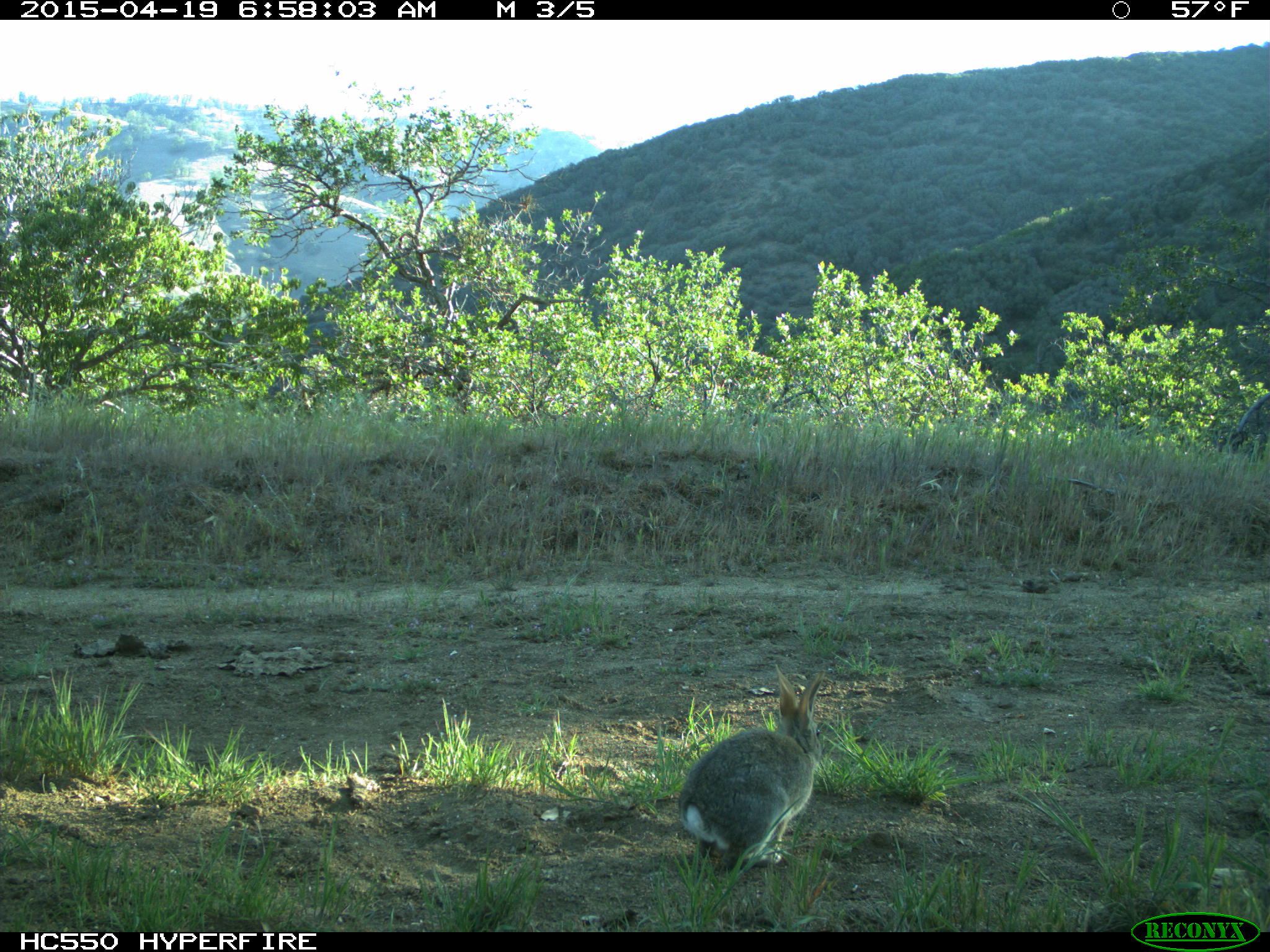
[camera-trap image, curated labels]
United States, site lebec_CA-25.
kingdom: Animalia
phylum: Chordata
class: Mammalia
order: Lagomorpha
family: Leporidae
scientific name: Leporidae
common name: rabbits and hares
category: unidentified rabbit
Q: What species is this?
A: Unidentified rabbit (rabbits and hares) (Leporidae).